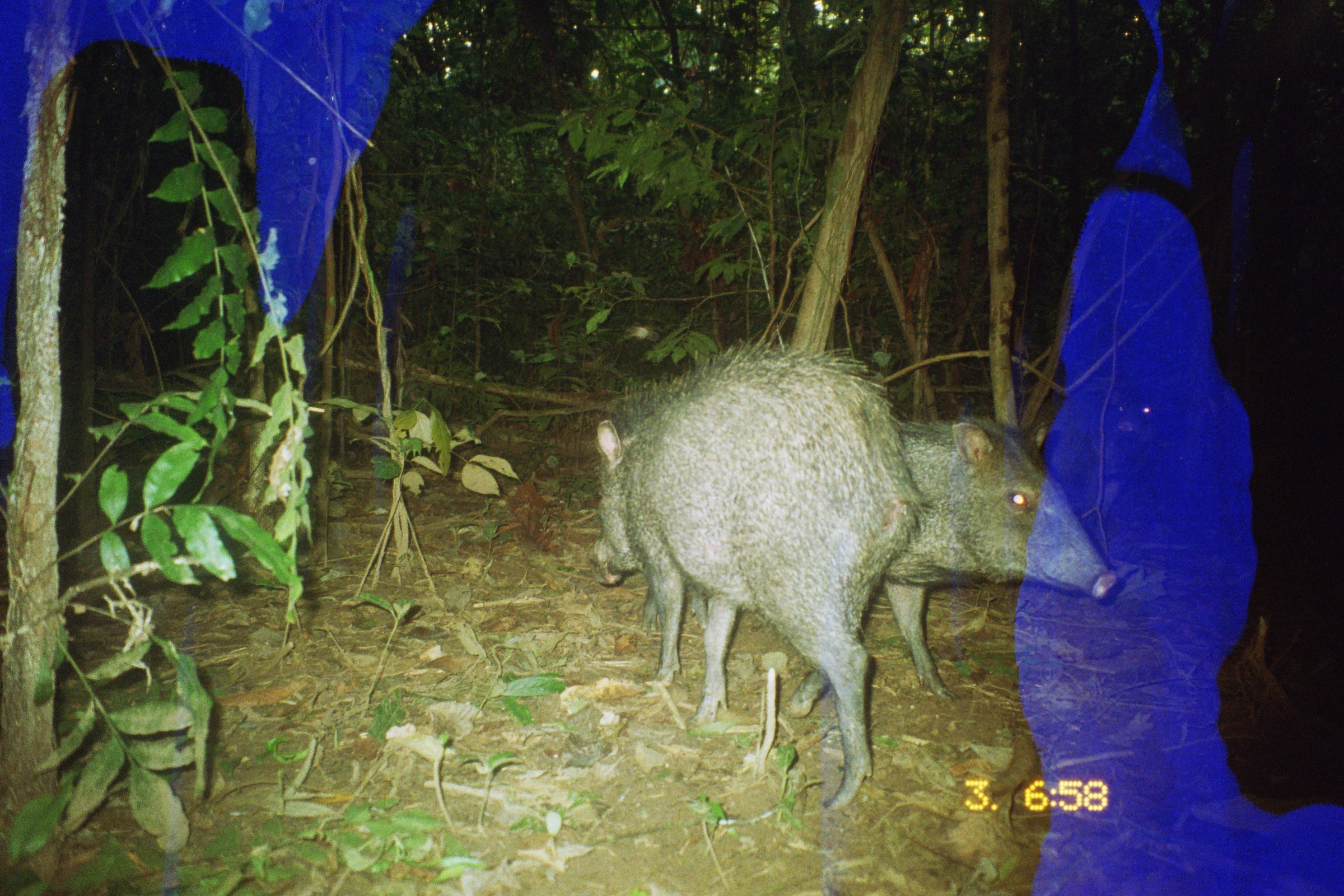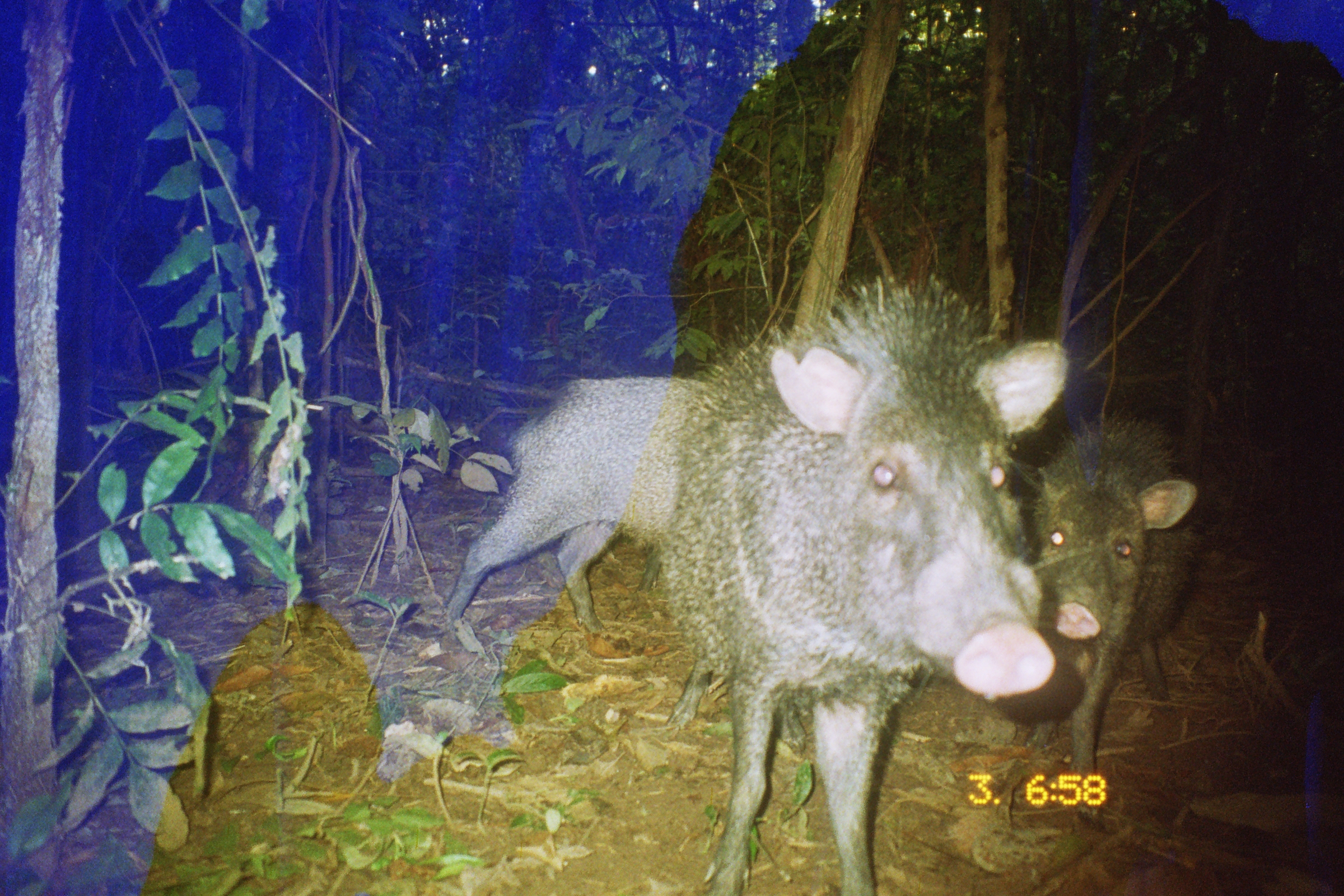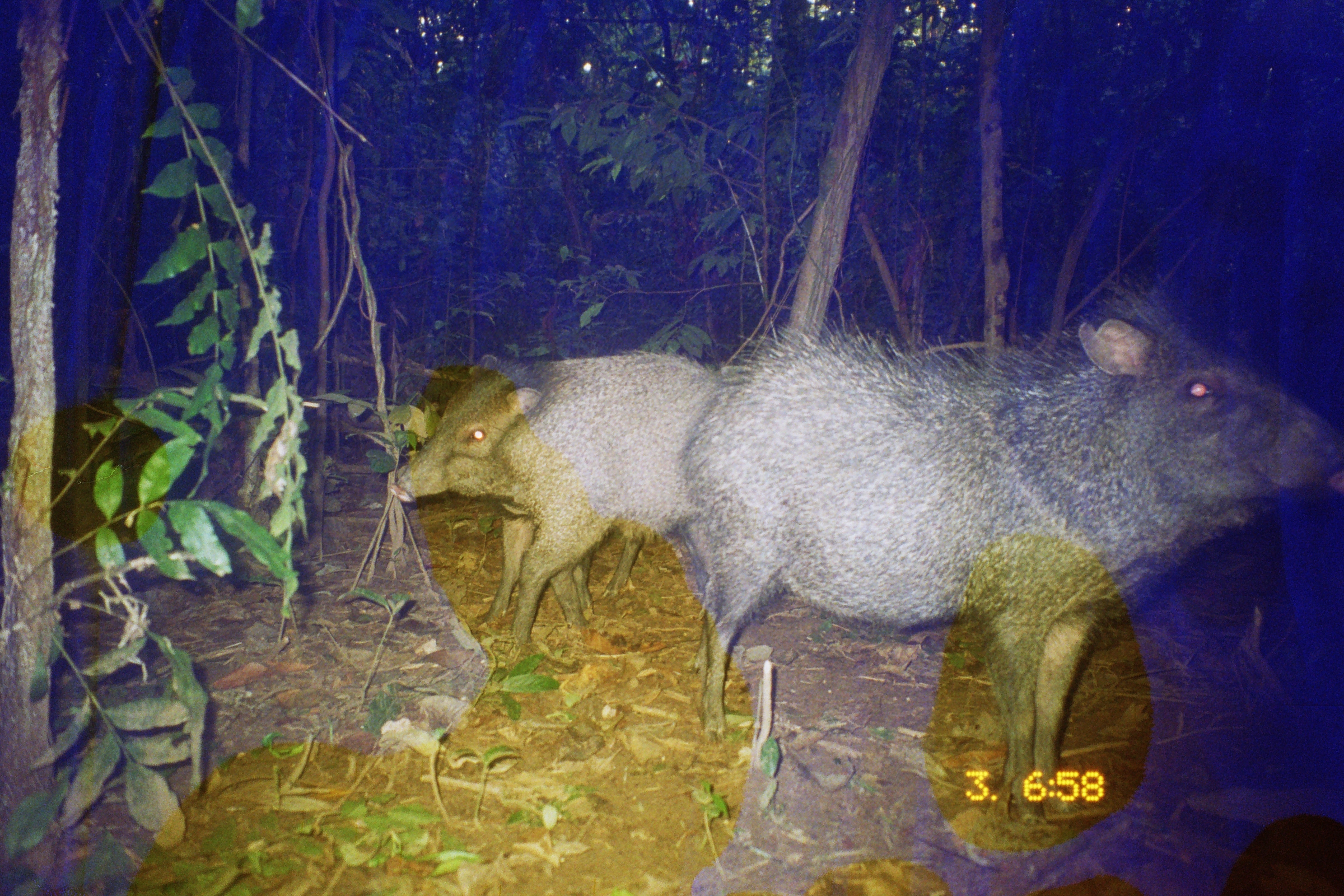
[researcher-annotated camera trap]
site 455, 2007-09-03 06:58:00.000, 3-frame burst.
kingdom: Animalia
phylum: Chordata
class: Mammalia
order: Artiodactyla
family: Tayassuidae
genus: Pecari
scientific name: Pecari tajacu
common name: collared peccary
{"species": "Pecari tajacu (collared peccary)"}